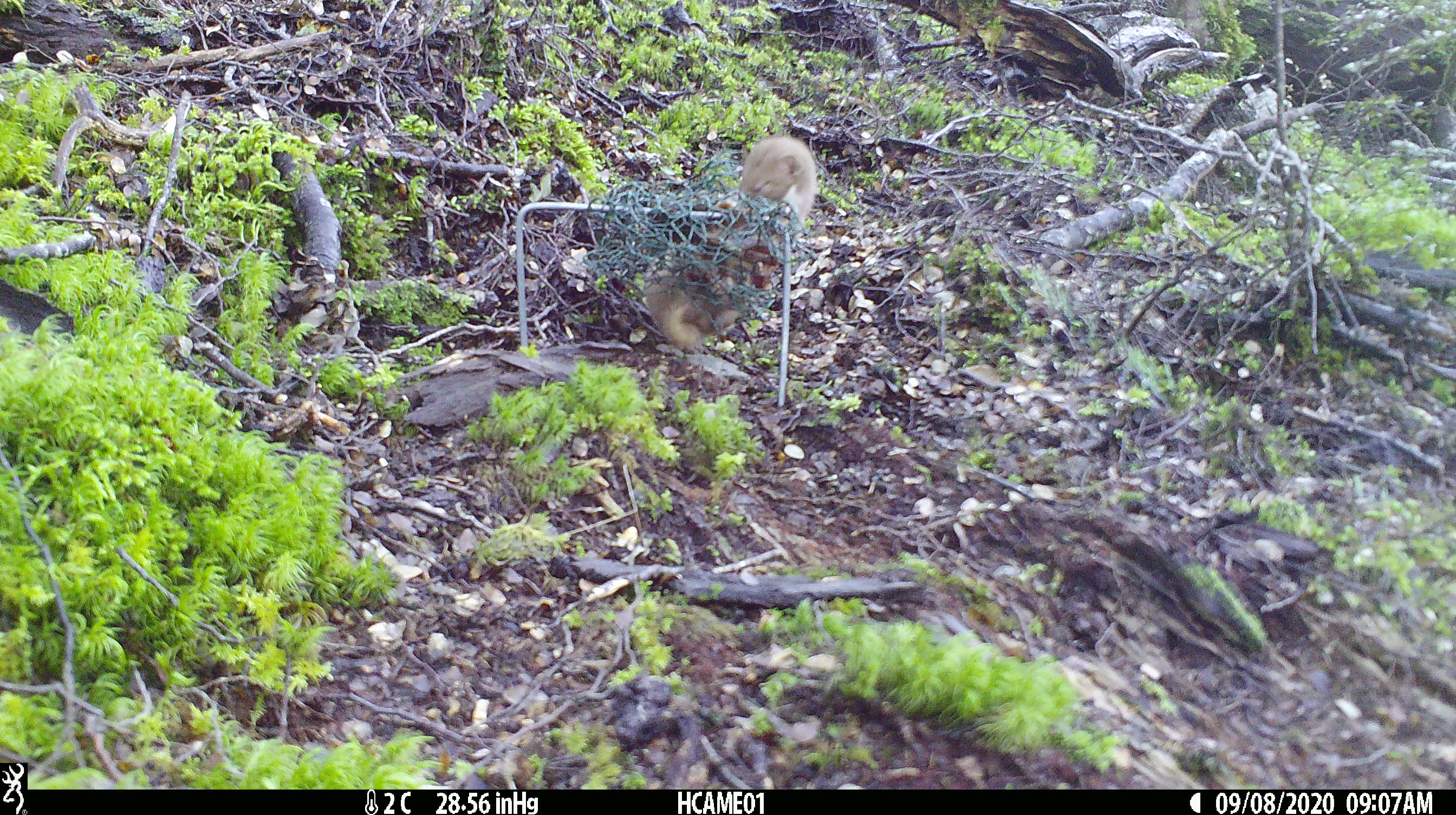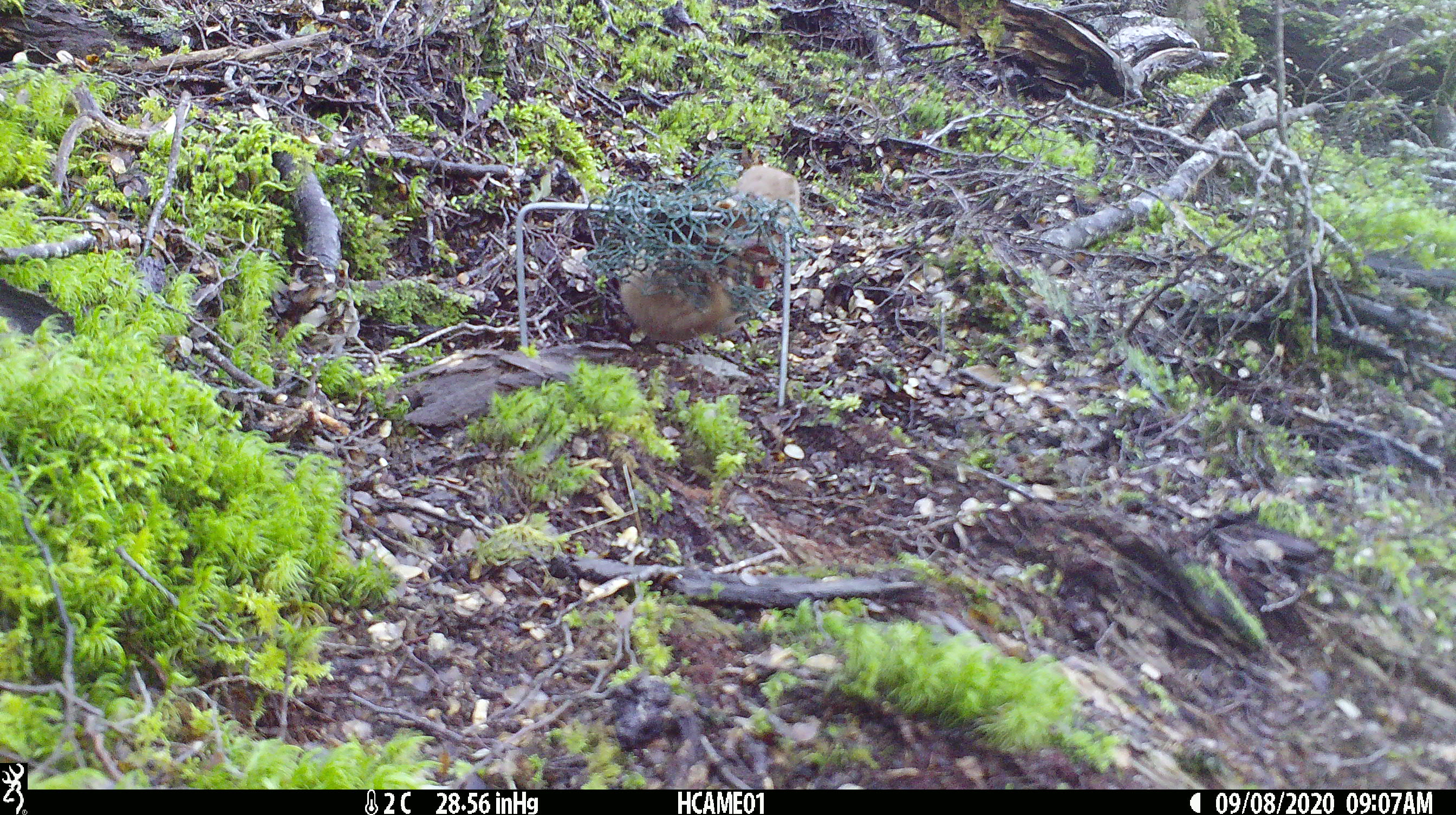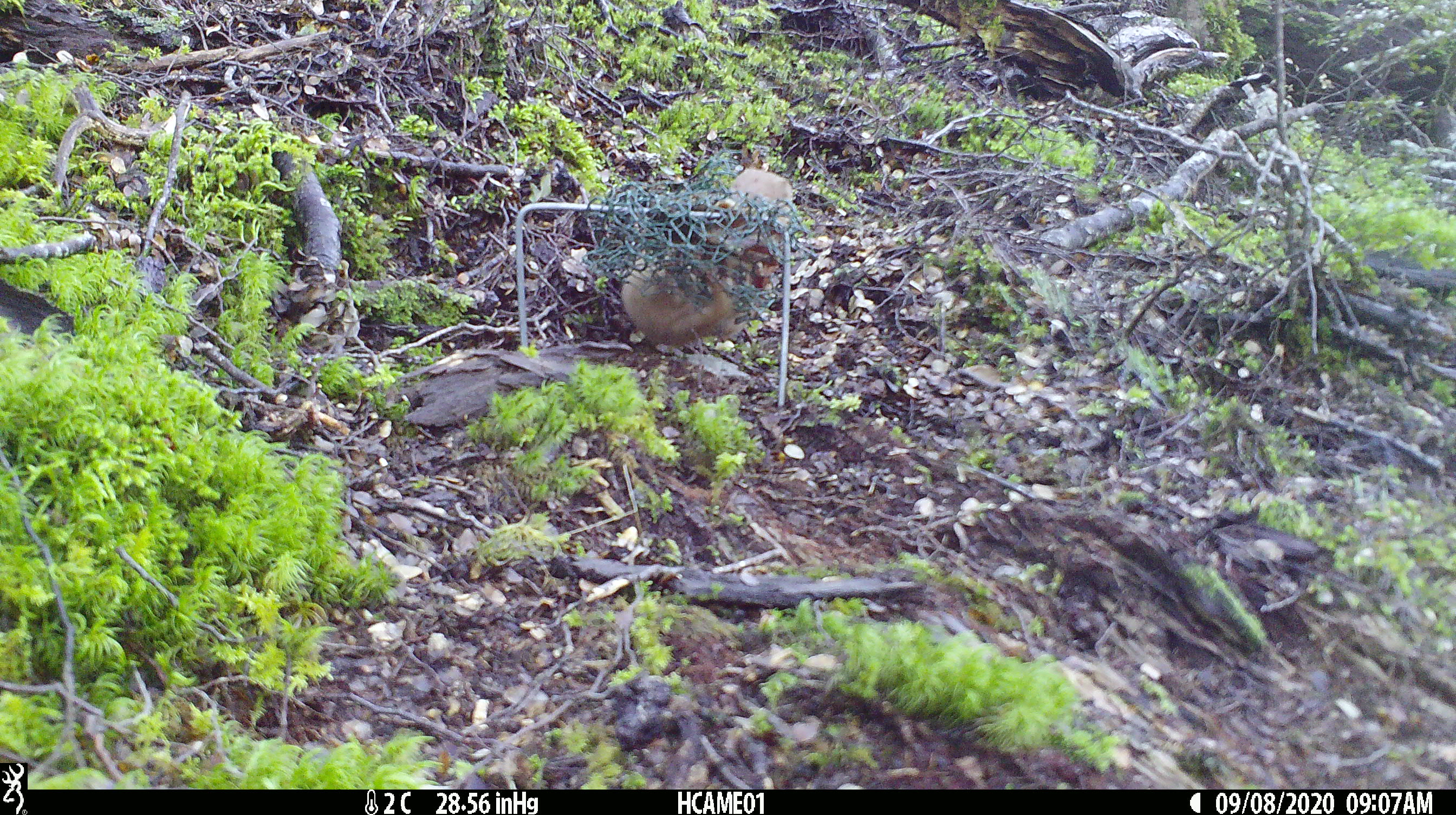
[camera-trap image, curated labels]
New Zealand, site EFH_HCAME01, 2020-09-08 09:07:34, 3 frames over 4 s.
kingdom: Animalia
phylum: Chordata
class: Mammalia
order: Carnivora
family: Mustelidae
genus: Mustela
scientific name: Mustela nivalis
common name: least weasel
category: weasel